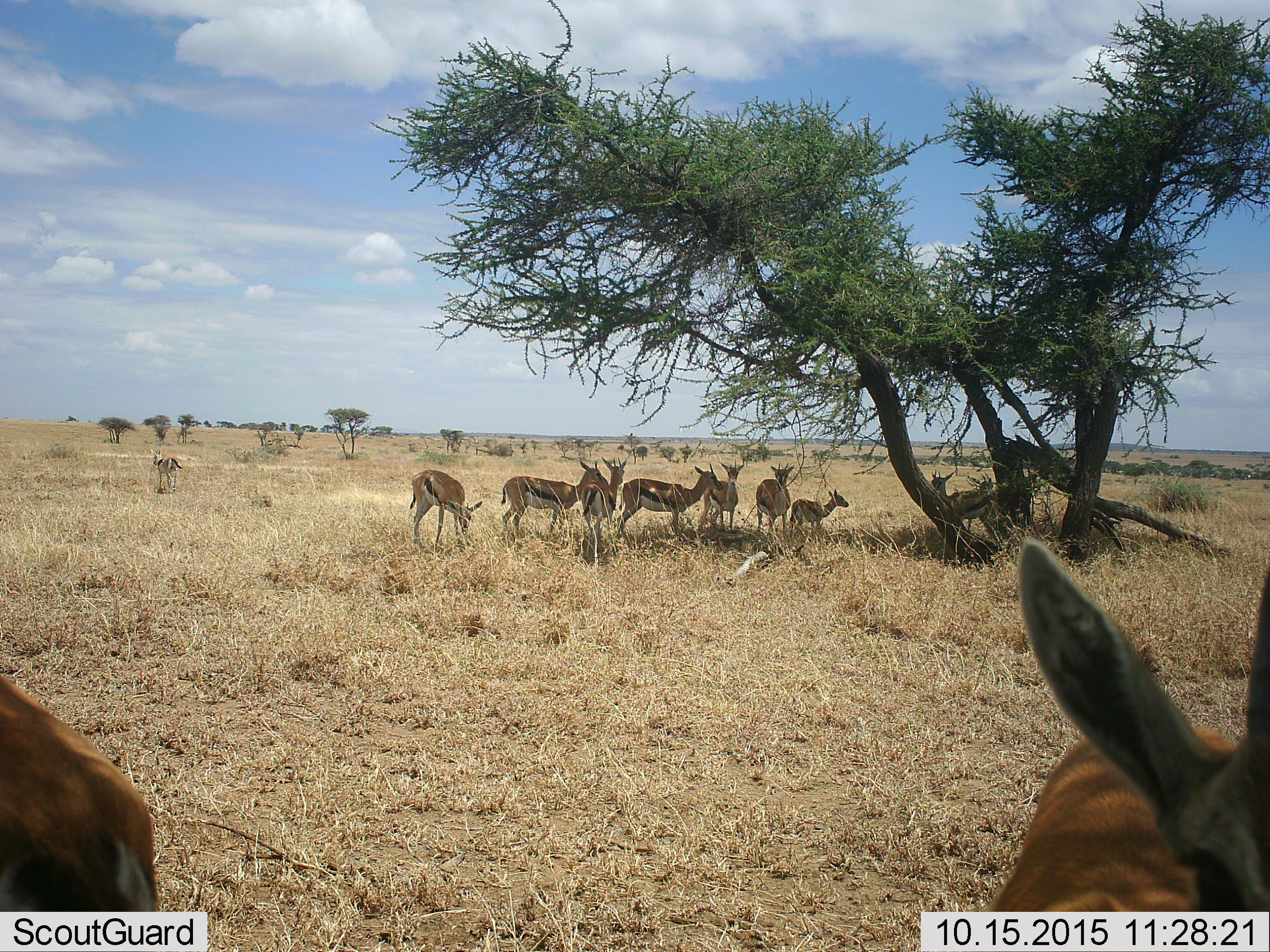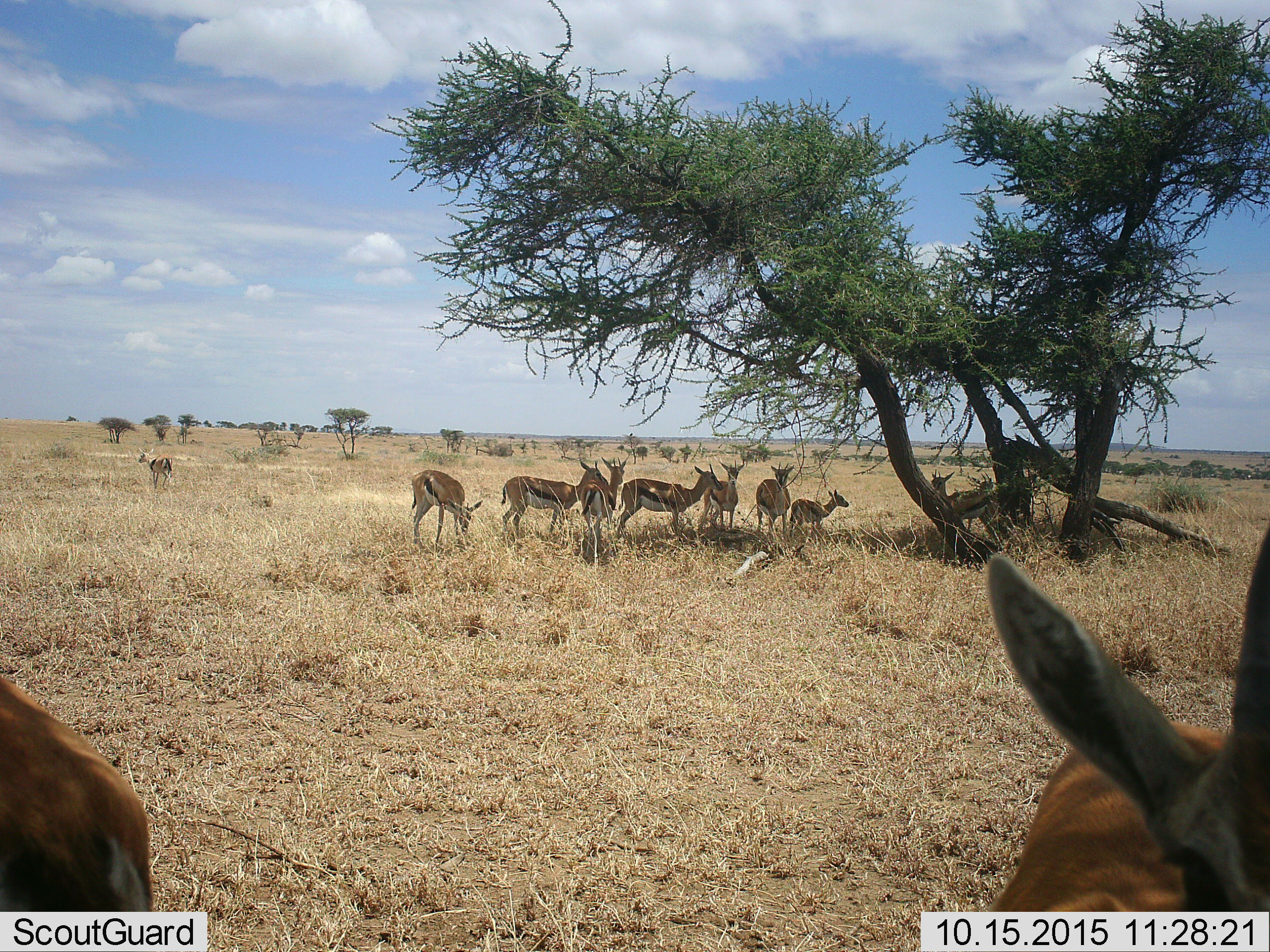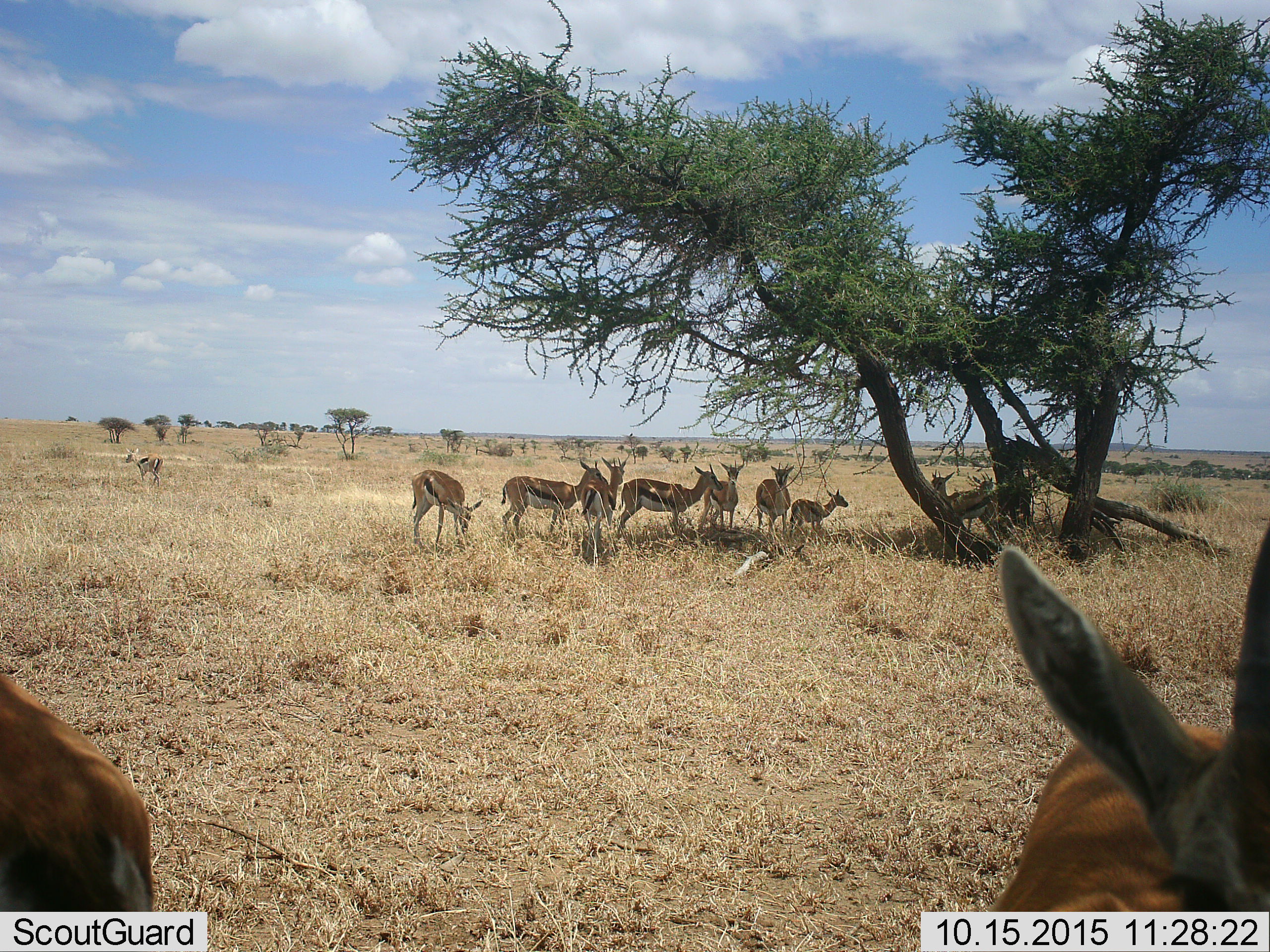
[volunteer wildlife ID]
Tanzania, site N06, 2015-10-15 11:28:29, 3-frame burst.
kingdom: Animalia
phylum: Chordata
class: Mammalia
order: Artiodactyla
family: Bovidae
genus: Eudorcas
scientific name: Eudorcas thomsonii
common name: thomson's gazelle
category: gazellethomsons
Gazellethomsons (thomson's gazelle) (Eudorcas thomsonii), count 11-50. Behavior (volunteer vote fractions): standing 89%, resting 11%, moving 44%, interacting 11%. Young present (vote fraction): 33%. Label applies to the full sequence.